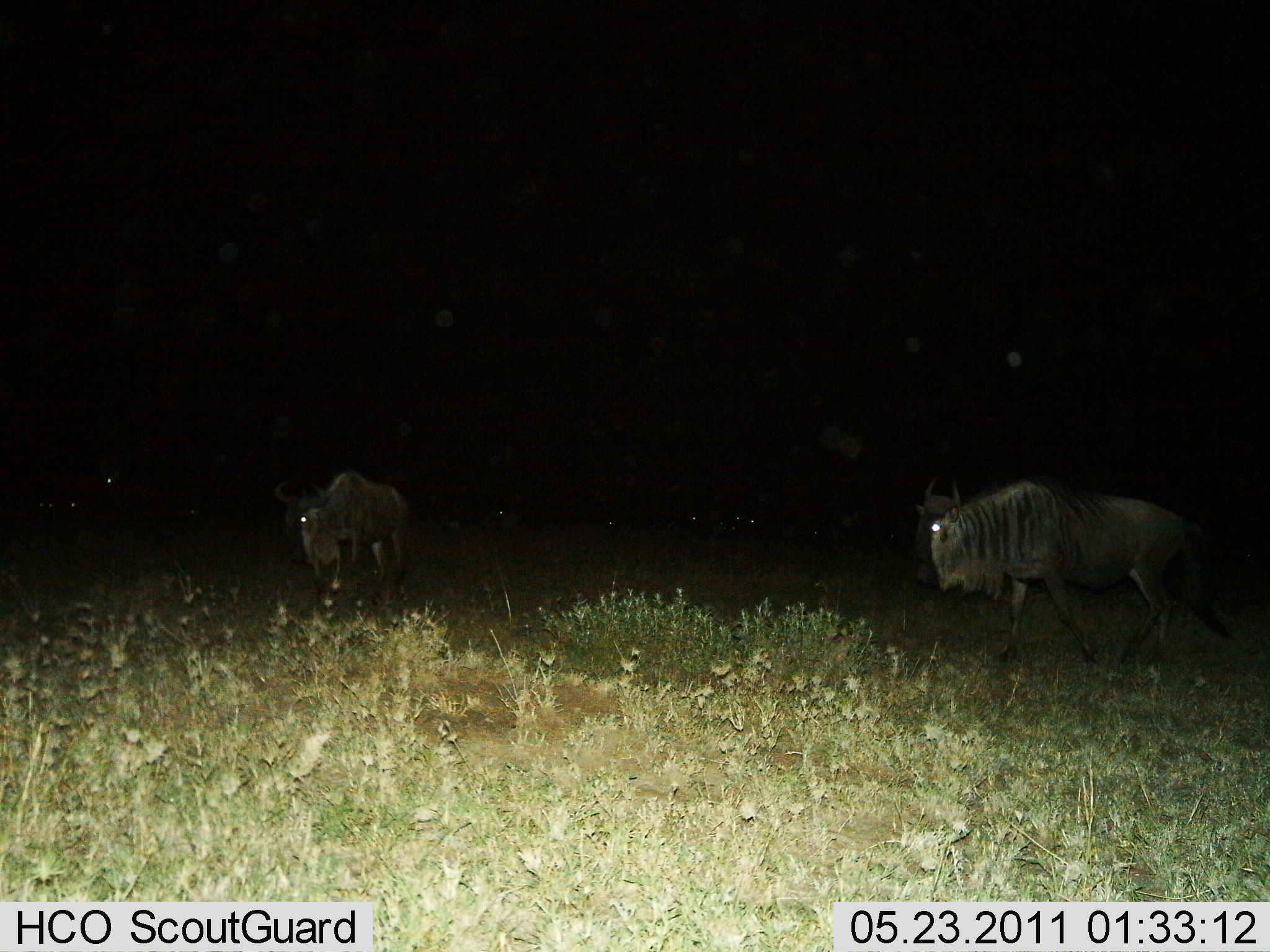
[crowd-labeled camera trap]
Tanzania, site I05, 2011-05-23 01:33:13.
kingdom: Animalia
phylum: Chordata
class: Mammalia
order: Artiodactyla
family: Bovidae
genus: Connochaetes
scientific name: Connochaetes taurinus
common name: blue wildebeest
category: wildebeest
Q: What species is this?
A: Wildebeest (blue wildebeest) (Connochaetes taurinus).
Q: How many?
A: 3.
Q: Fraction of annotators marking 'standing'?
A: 67%.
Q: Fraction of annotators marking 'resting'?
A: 0%.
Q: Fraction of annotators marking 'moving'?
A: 42%.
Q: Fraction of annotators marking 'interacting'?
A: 0%.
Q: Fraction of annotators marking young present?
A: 0%.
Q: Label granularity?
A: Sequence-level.